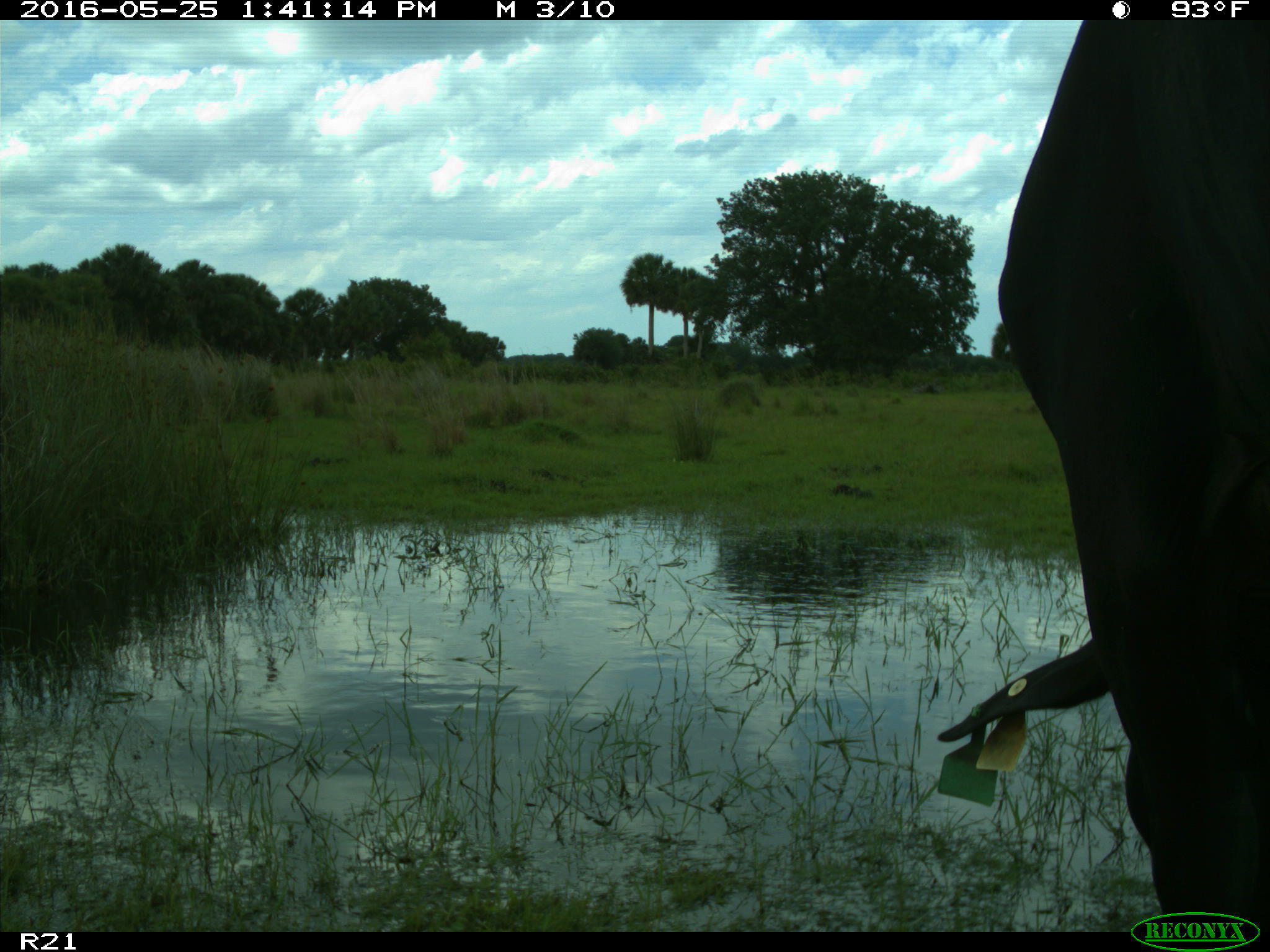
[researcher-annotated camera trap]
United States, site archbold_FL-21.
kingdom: Animalia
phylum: Chordata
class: Mammalia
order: Artiodactyla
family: Bovidae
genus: Bos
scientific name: Bos taurus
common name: domestic cow